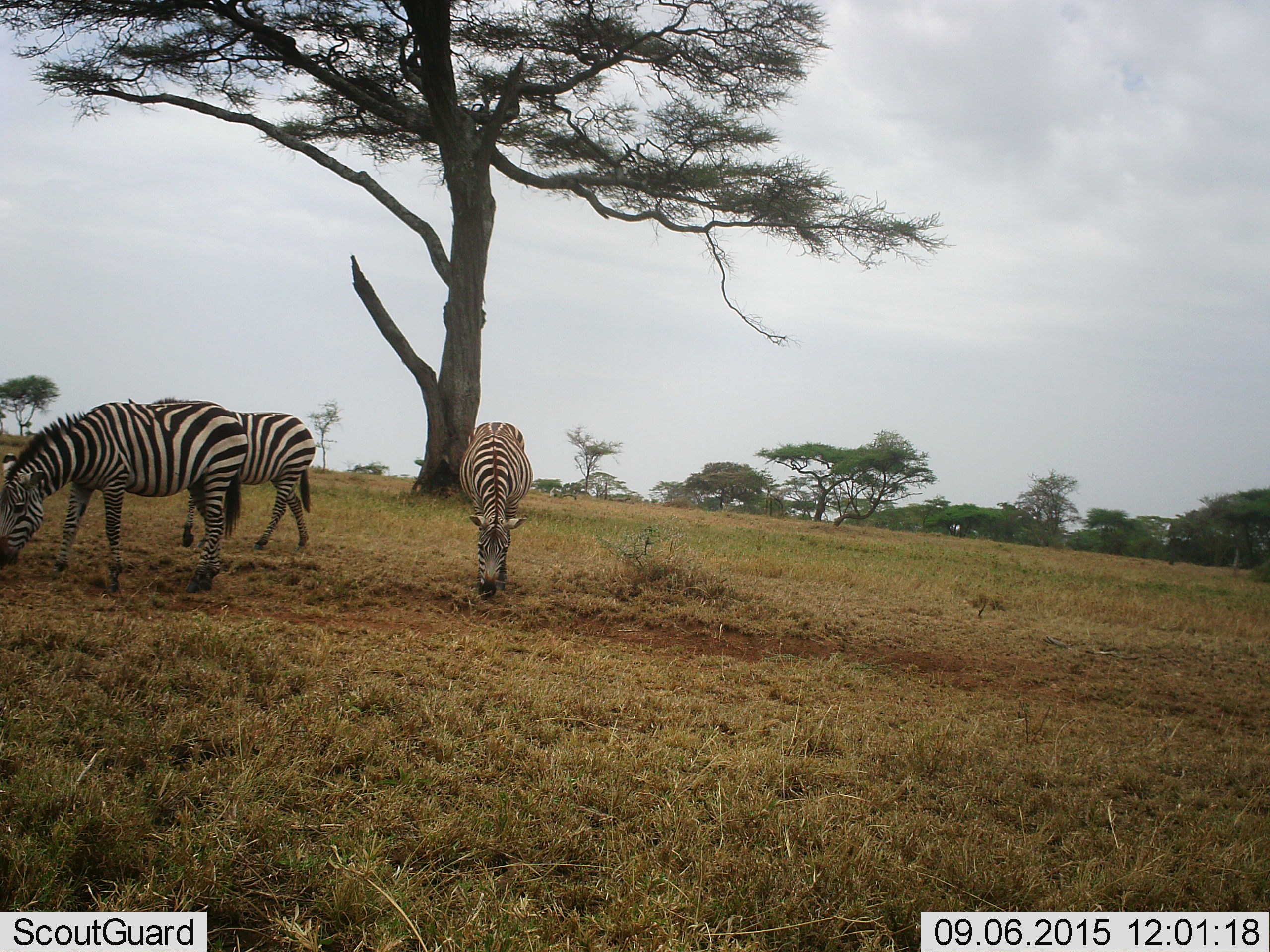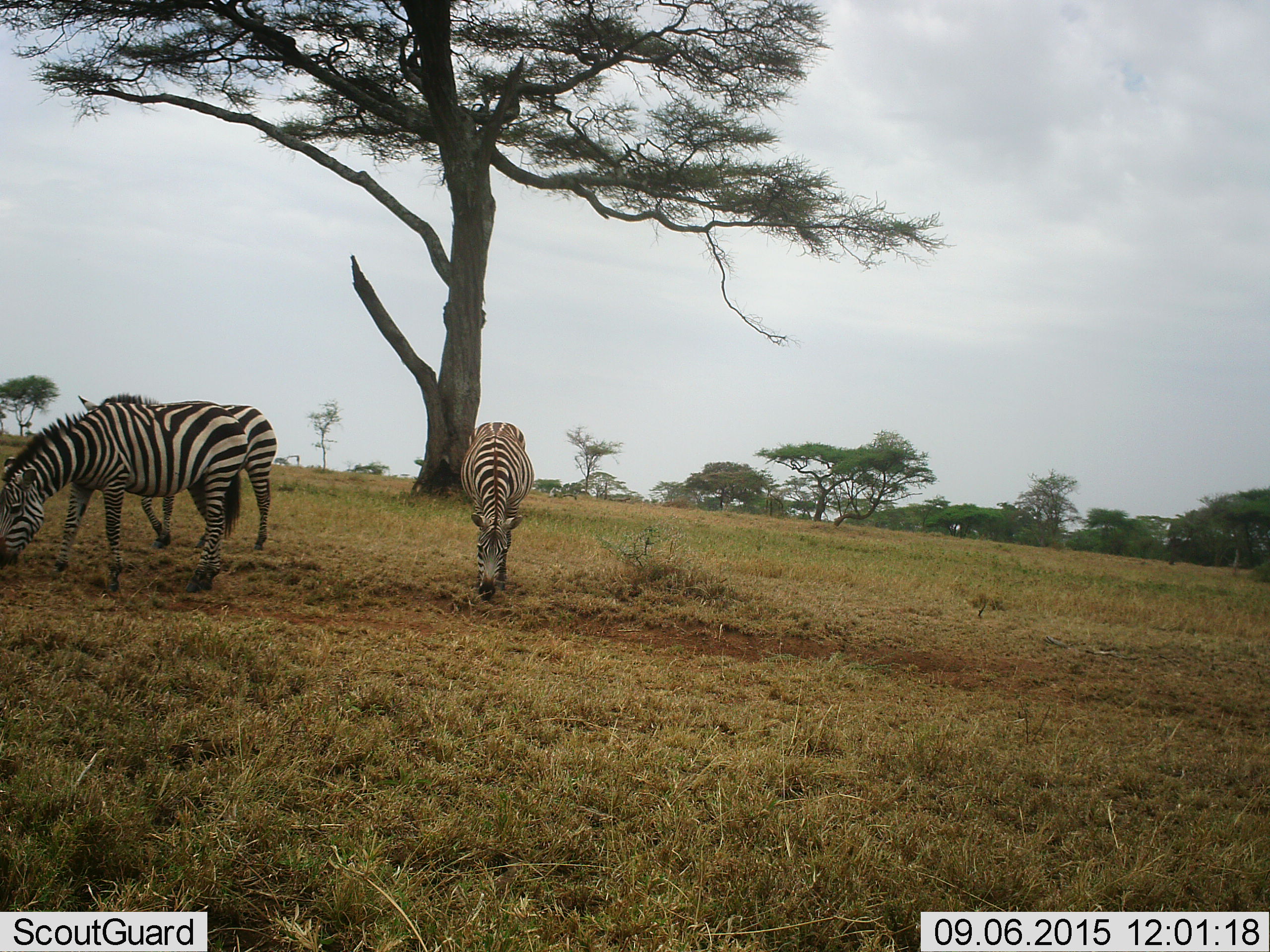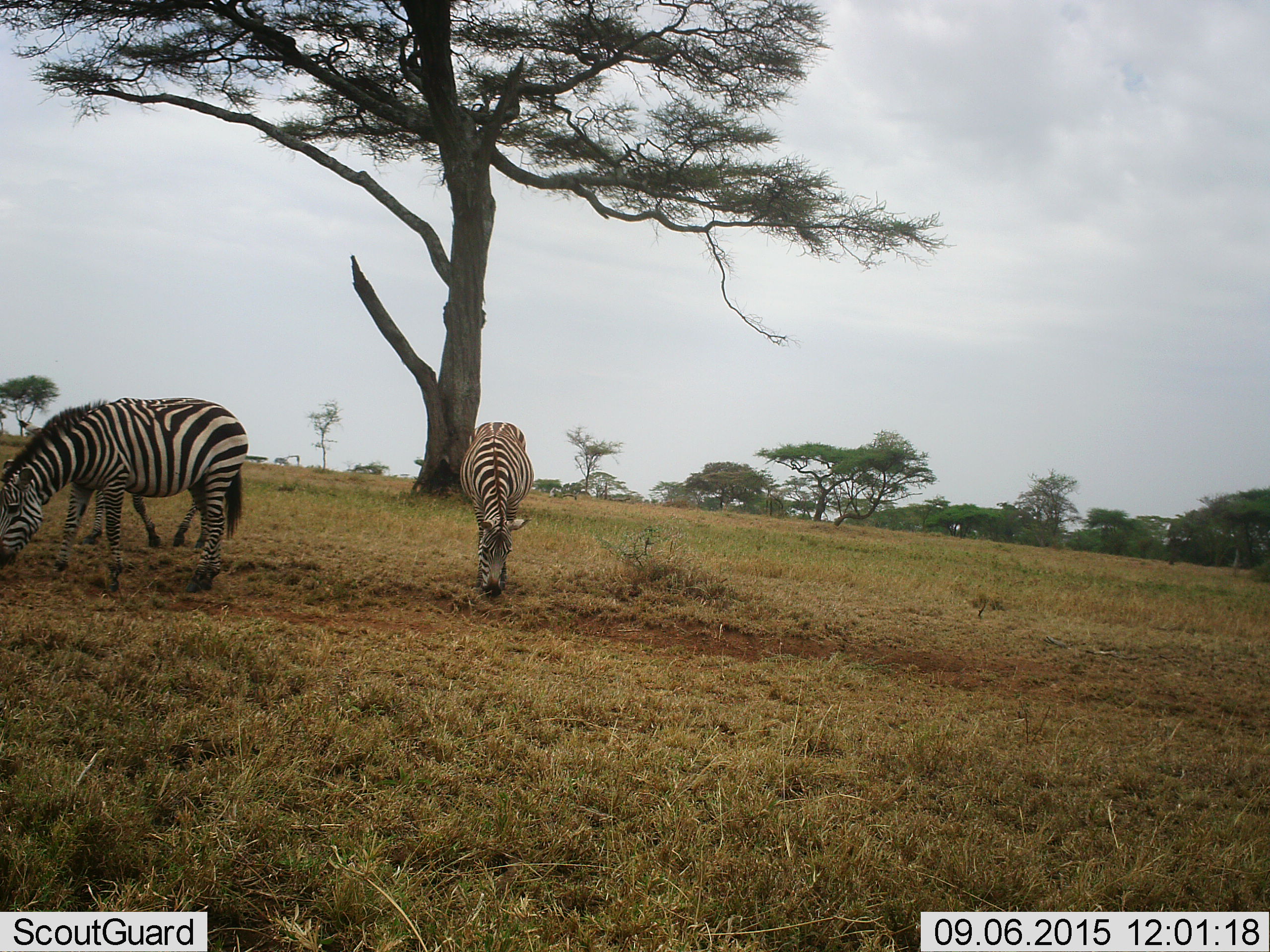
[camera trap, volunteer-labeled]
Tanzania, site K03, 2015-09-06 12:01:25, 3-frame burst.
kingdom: Animalia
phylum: Chordata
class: Mammalia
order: Perissodactyla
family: Equidae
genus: Equus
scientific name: Equus quagga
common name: plains zebra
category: zebra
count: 3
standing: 20%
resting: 0%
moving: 40%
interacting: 0%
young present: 0%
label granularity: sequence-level